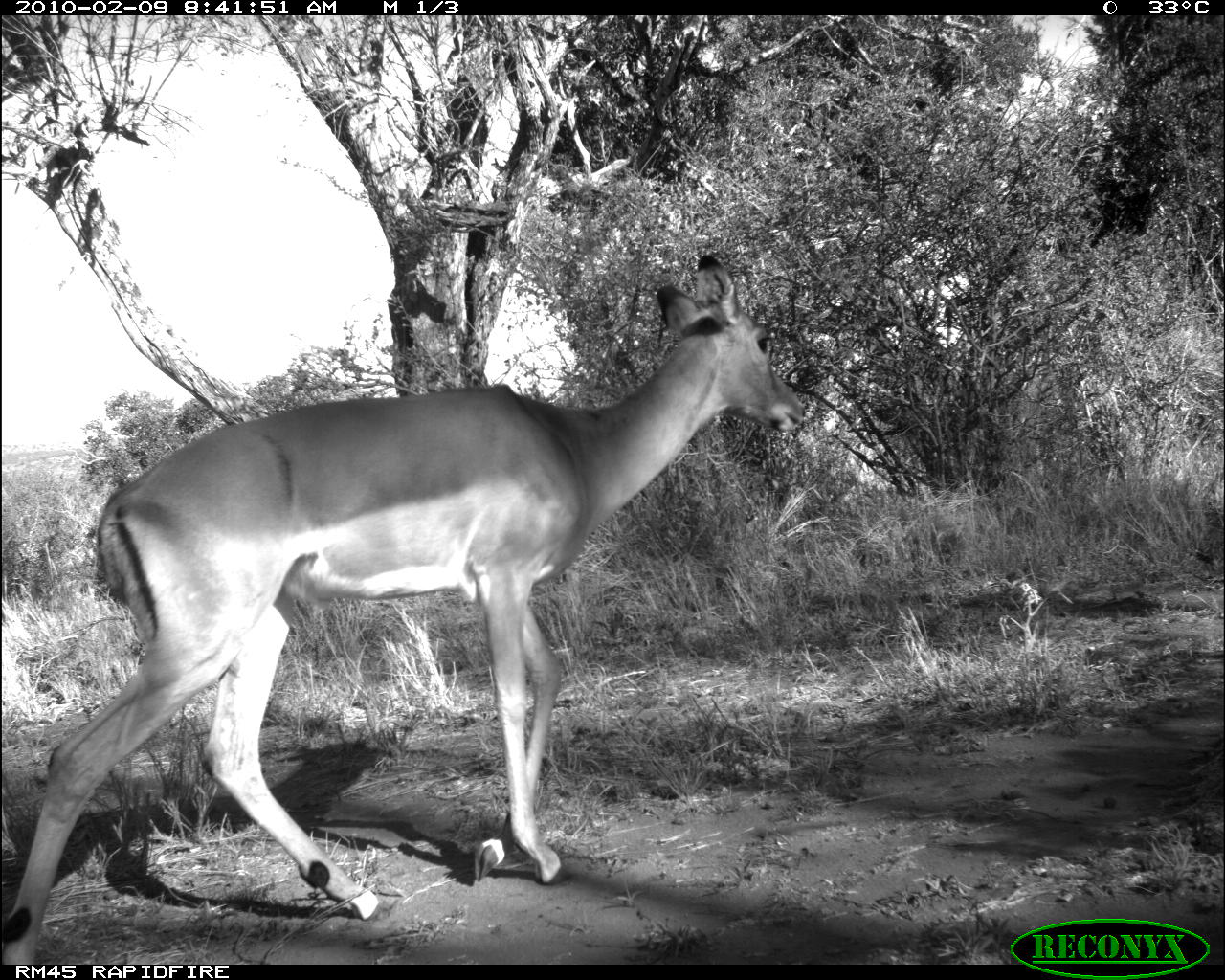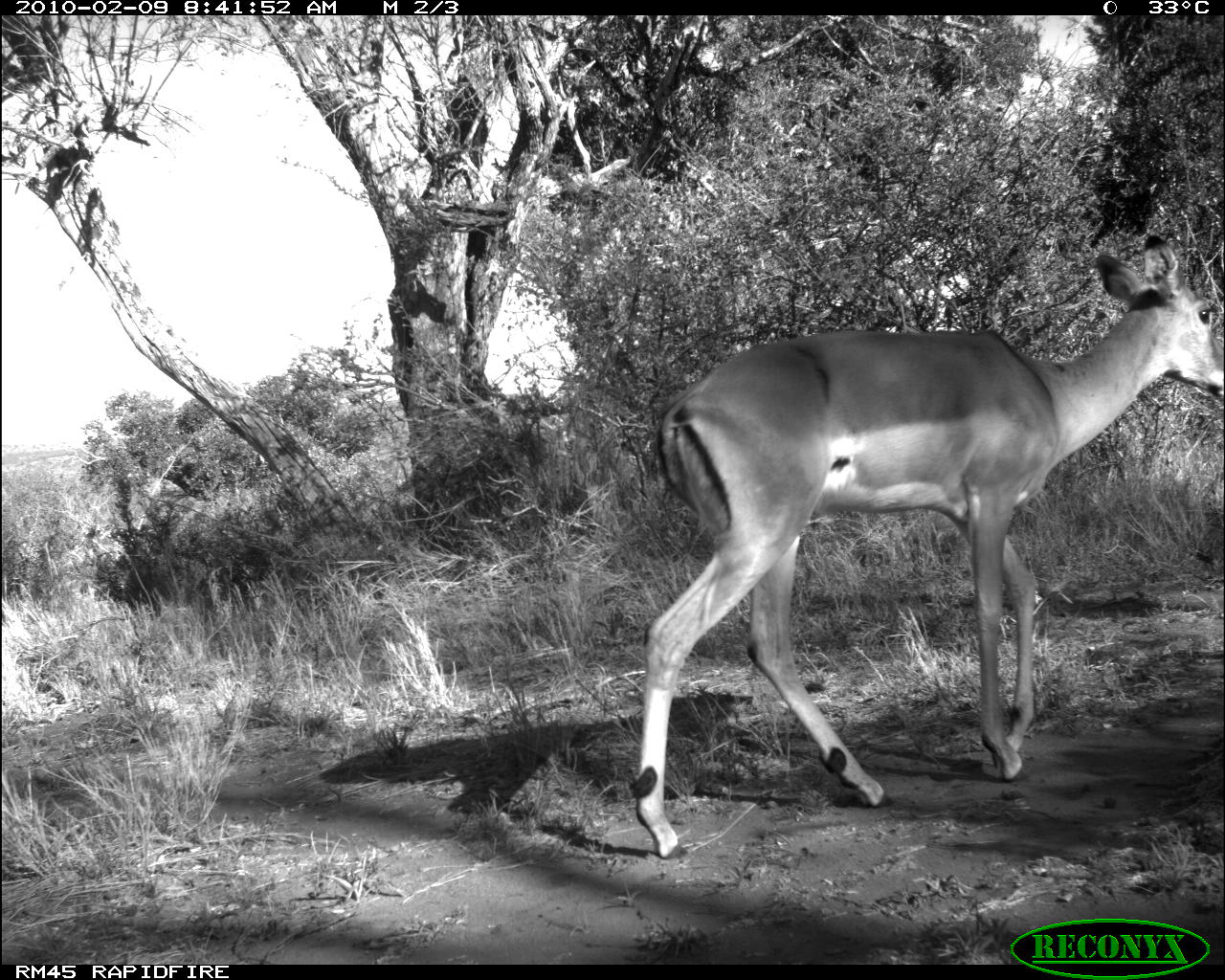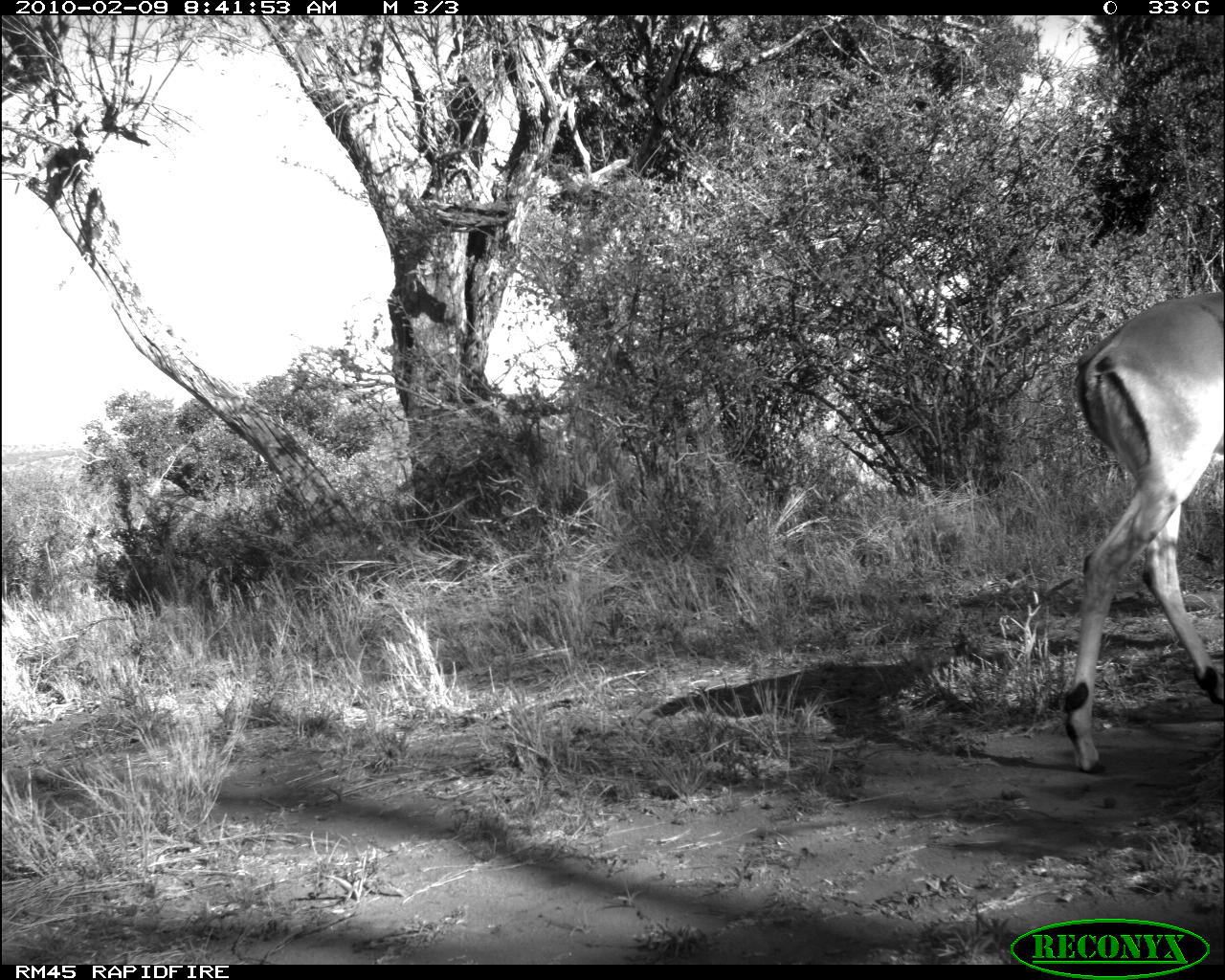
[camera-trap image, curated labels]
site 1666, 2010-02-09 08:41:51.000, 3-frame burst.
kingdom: Animalia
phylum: Chordata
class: Mammalia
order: Artiodactyla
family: Bovidae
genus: Aepyceros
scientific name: Aepyceros melampus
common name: impala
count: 1